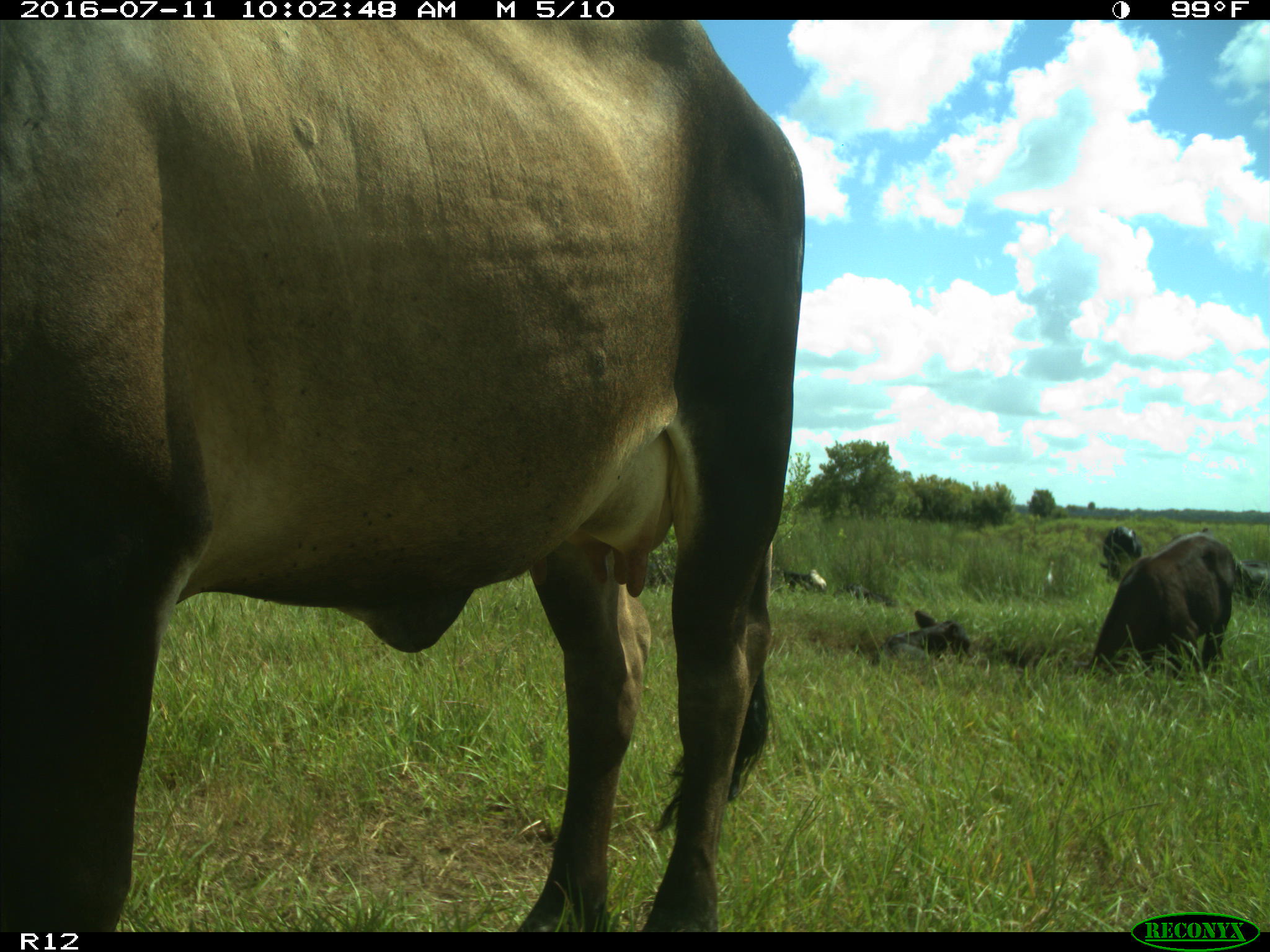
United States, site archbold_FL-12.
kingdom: Animalia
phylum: Chordata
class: Mammalia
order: Artiodactyla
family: Bovidae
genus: Bos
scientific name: Bos taurus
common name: domestic cow